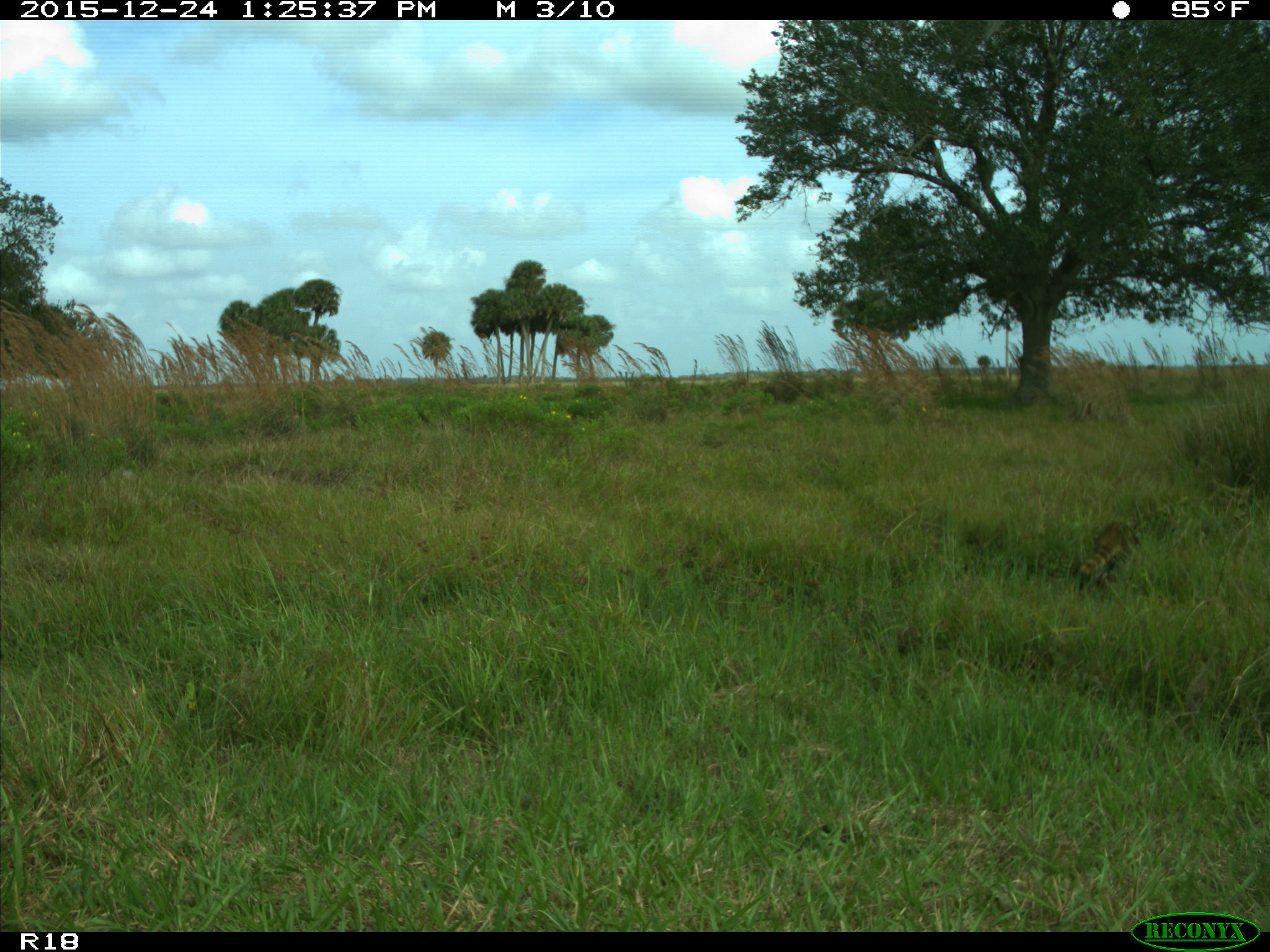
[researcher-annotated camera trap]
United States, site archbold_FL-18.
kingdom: Animalia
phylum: Chordata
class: Mammalia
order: Carnivora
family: Procyonidae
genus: Procyon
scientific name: Procyon lotor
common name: common raccoon